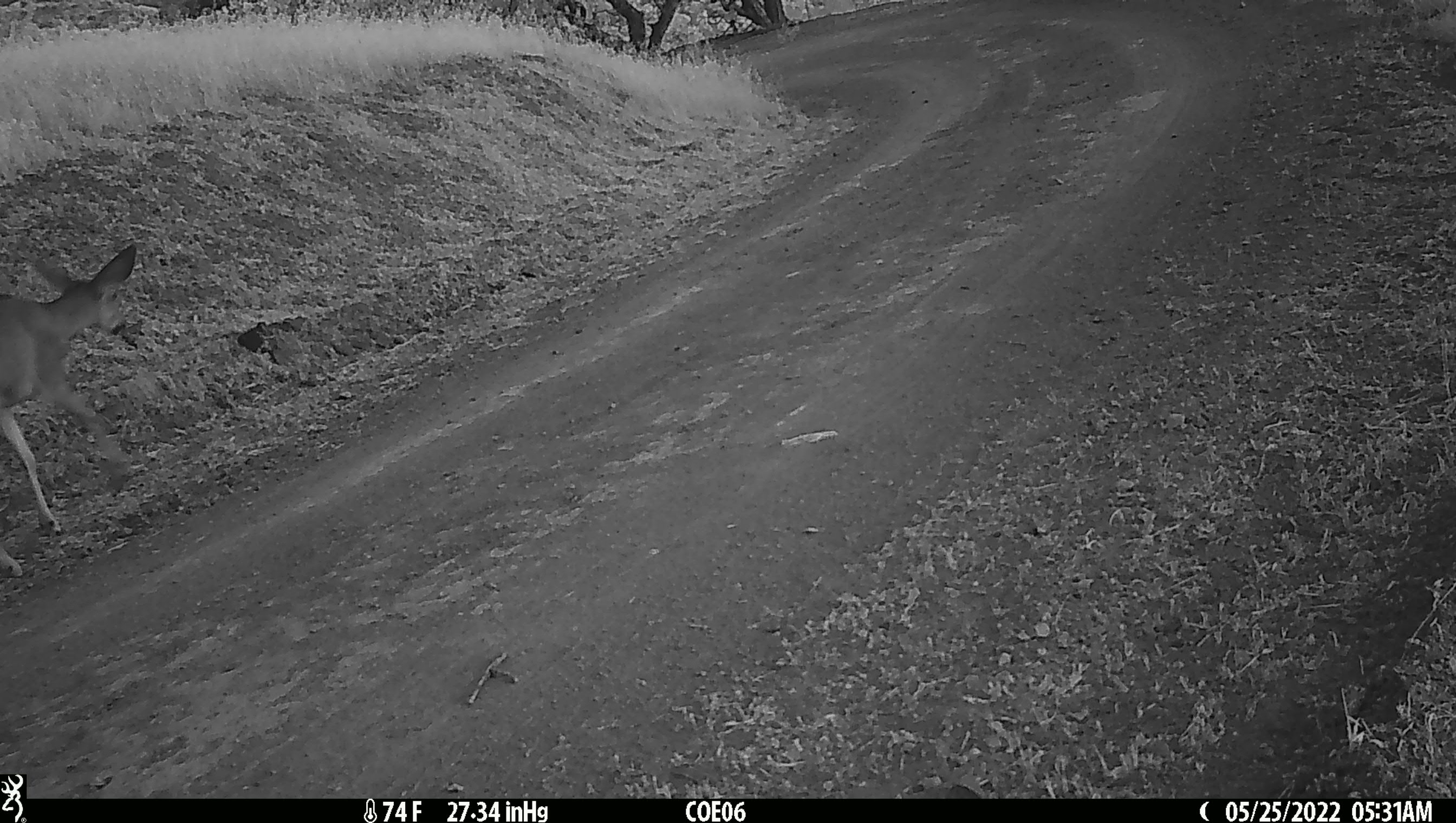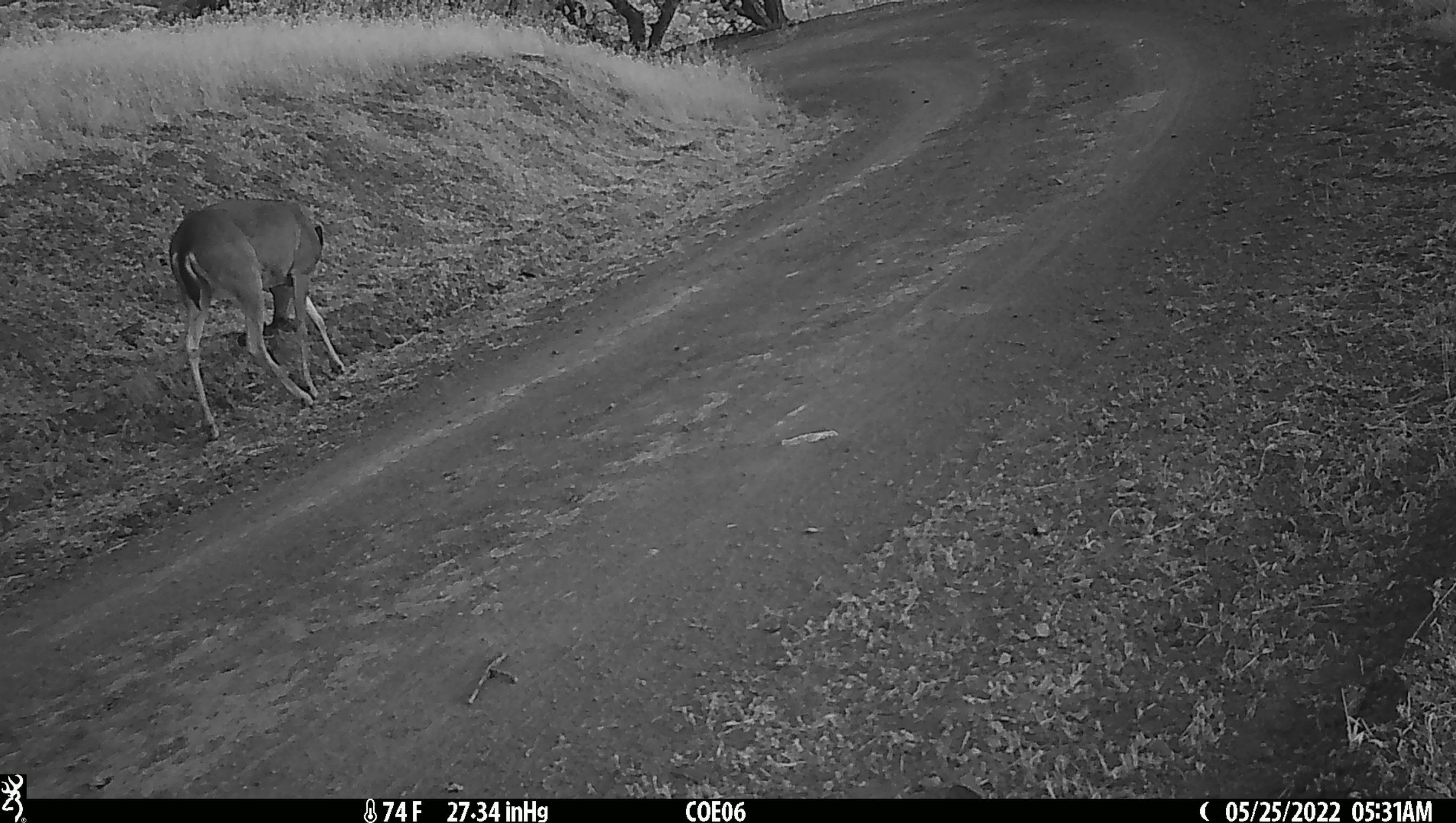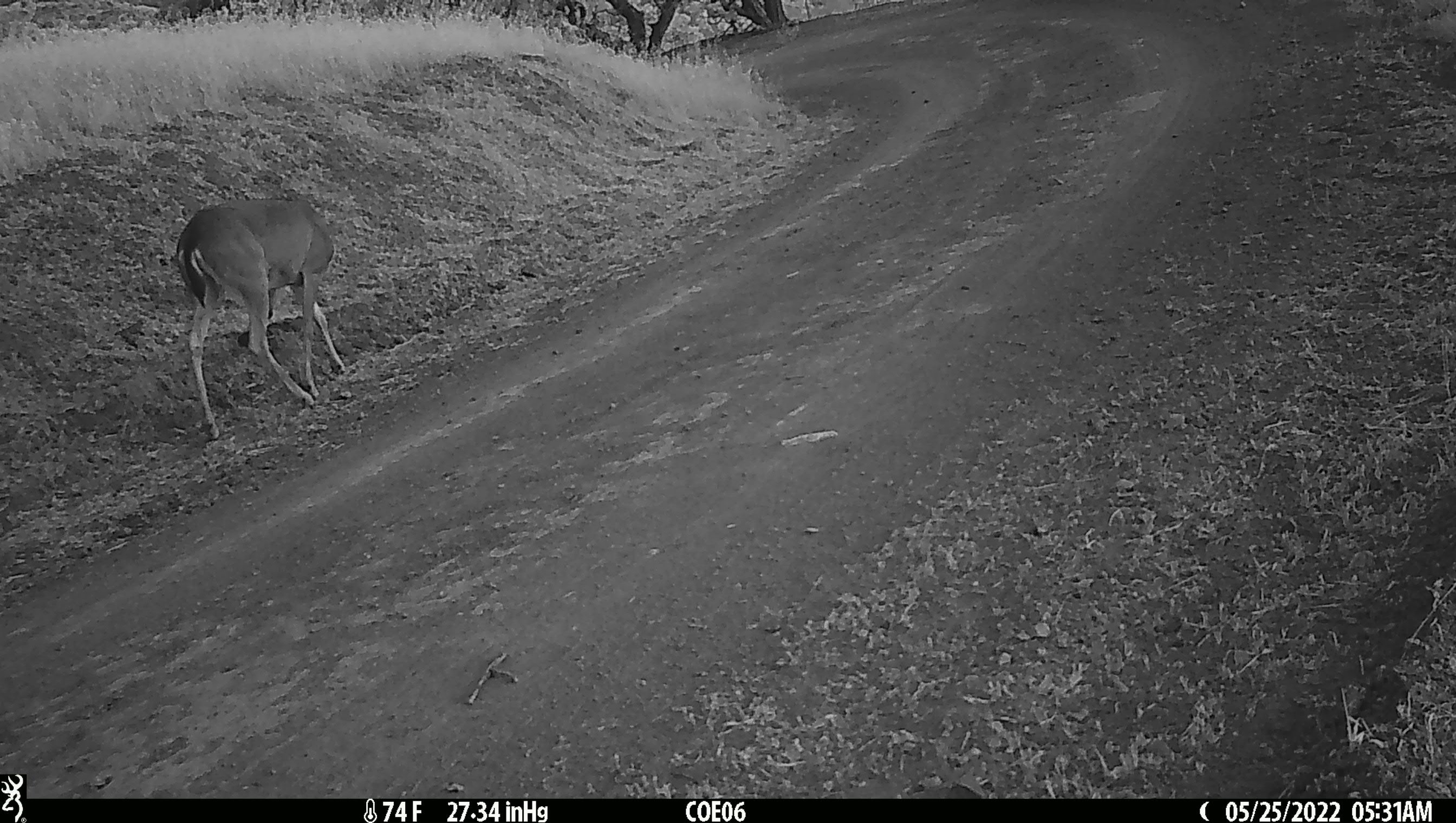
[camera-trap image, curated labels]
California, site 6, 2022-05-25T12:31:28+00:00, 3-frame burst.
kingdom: Animalia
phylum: Chordata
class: Mammalia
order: Artiodactyla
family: Cervidae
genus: Odocoileus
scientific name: Odocoileus hemionus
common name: mule deer